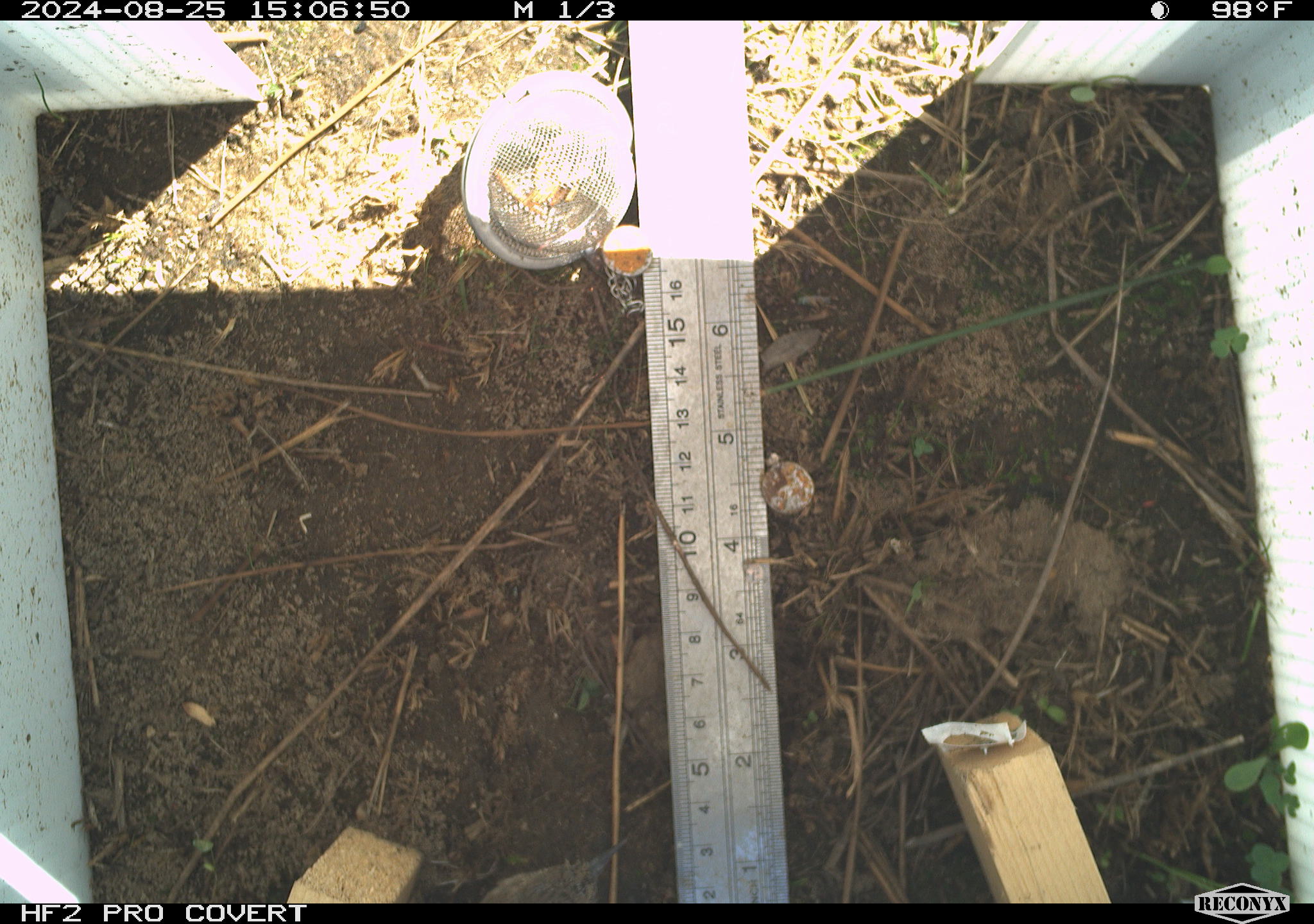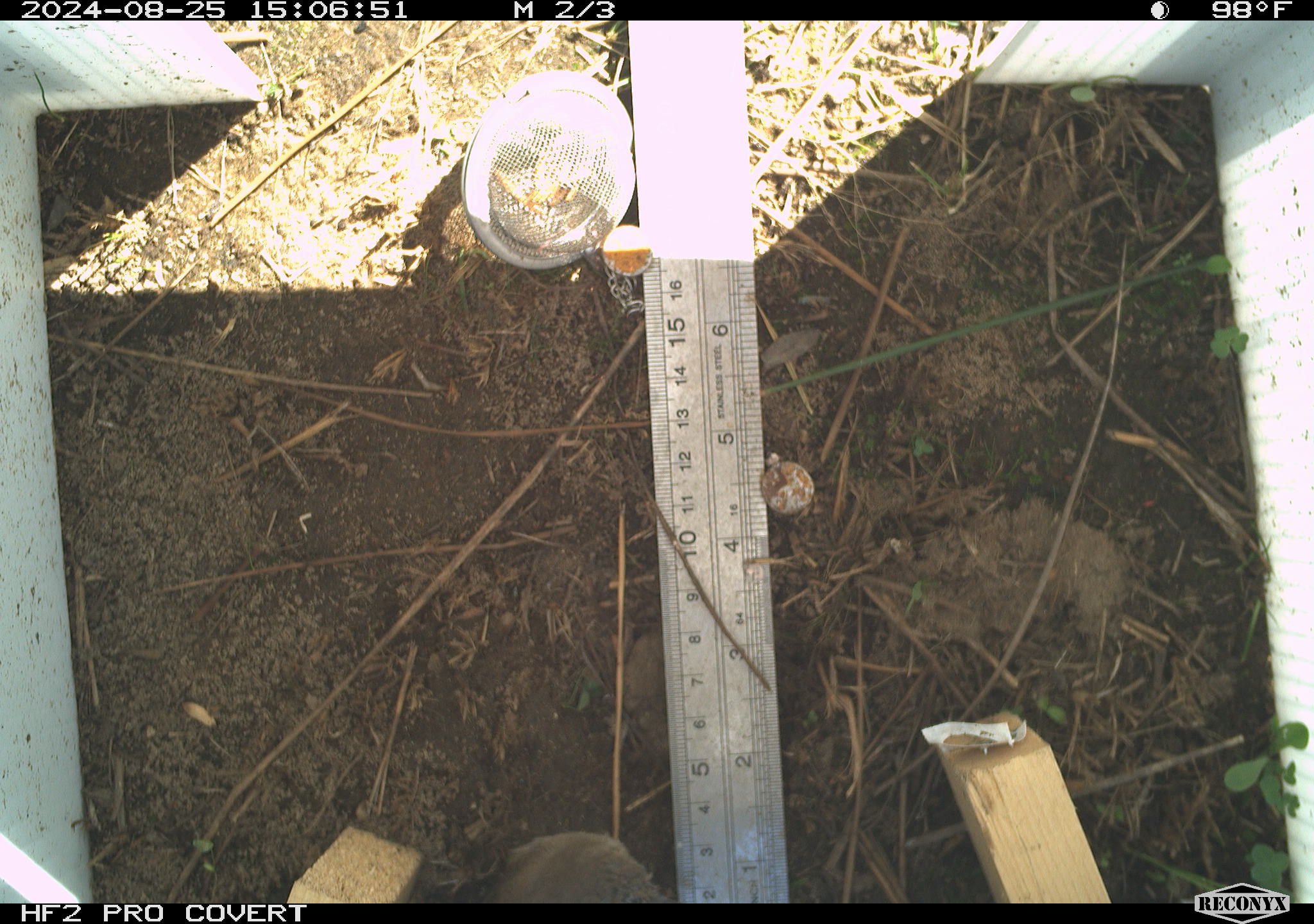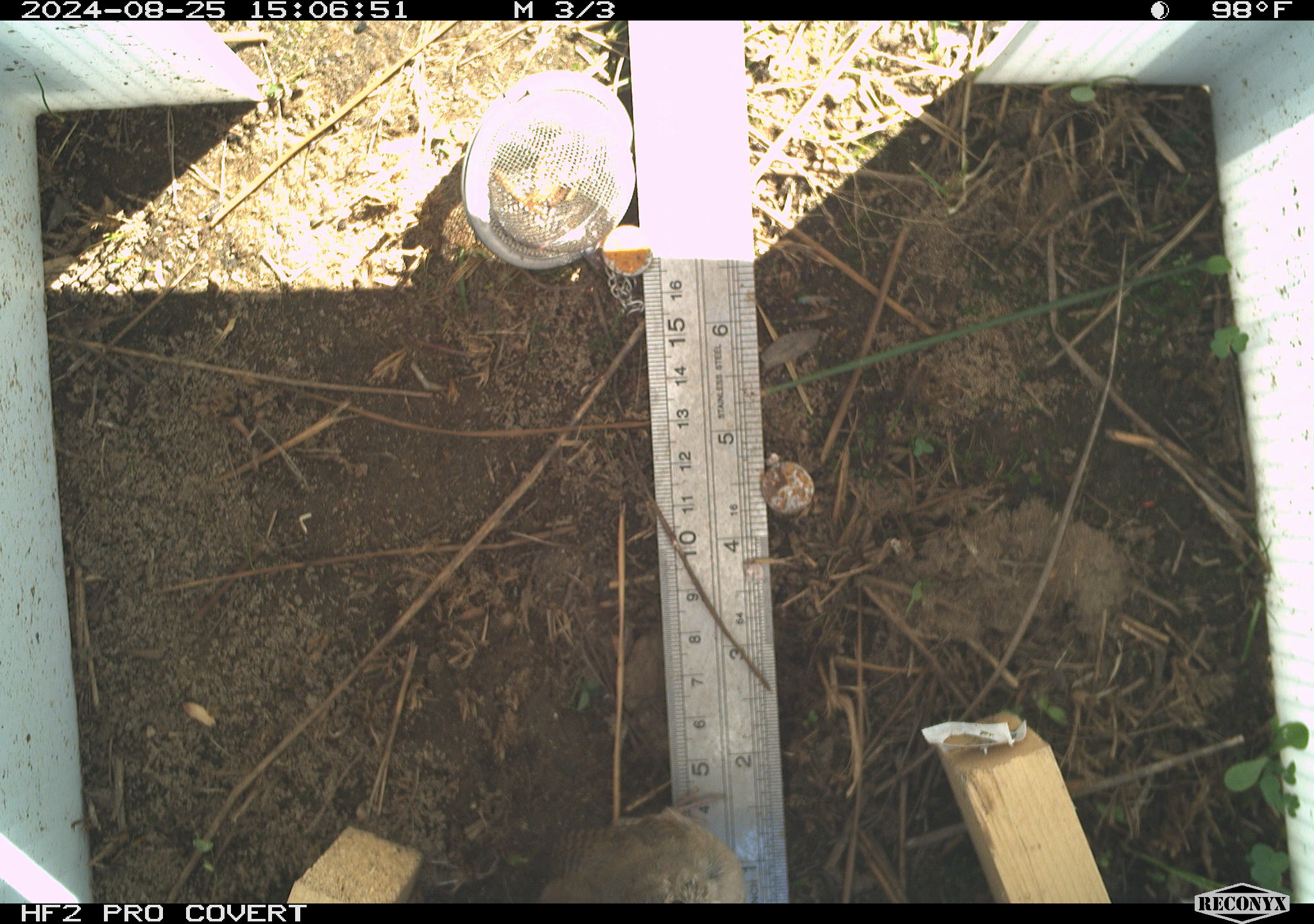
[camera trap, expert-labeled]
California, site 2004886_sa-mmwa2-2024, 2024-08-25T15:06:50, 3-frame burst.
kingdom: Animalia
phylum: Chordata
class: Aves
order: Passeriformes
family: Passerellidae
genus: Pipilo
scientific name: Pipilo chlorurus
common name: green-tailed towhee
Green-tailed towhee (Pipilo chlorurus).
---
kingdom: Animalia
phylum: Chordata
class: Aves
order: Passeriformes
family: Troglodytidae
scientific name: Troglodytidae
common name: wren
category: troglodytidae family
Troglodytidae family (wren) (Troglodytidae).